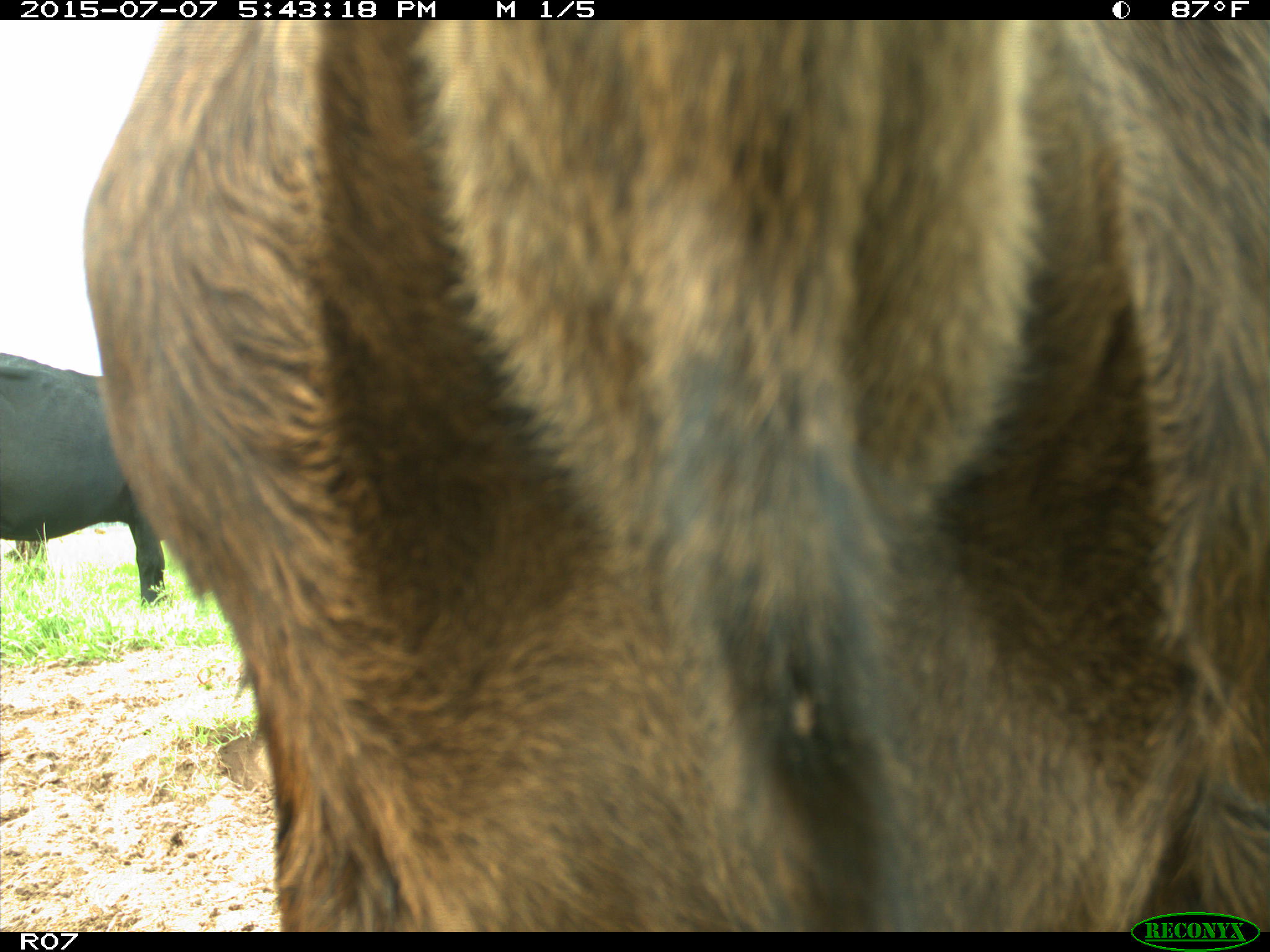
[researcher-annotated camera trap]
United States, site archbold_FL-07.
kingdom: Animalia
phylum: Chordata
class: Mammalia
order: Artiodactyla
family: Bovidae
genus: Bos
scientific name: Bos taurus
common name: domestic cow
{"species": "Bos taurus (domestic cow)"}